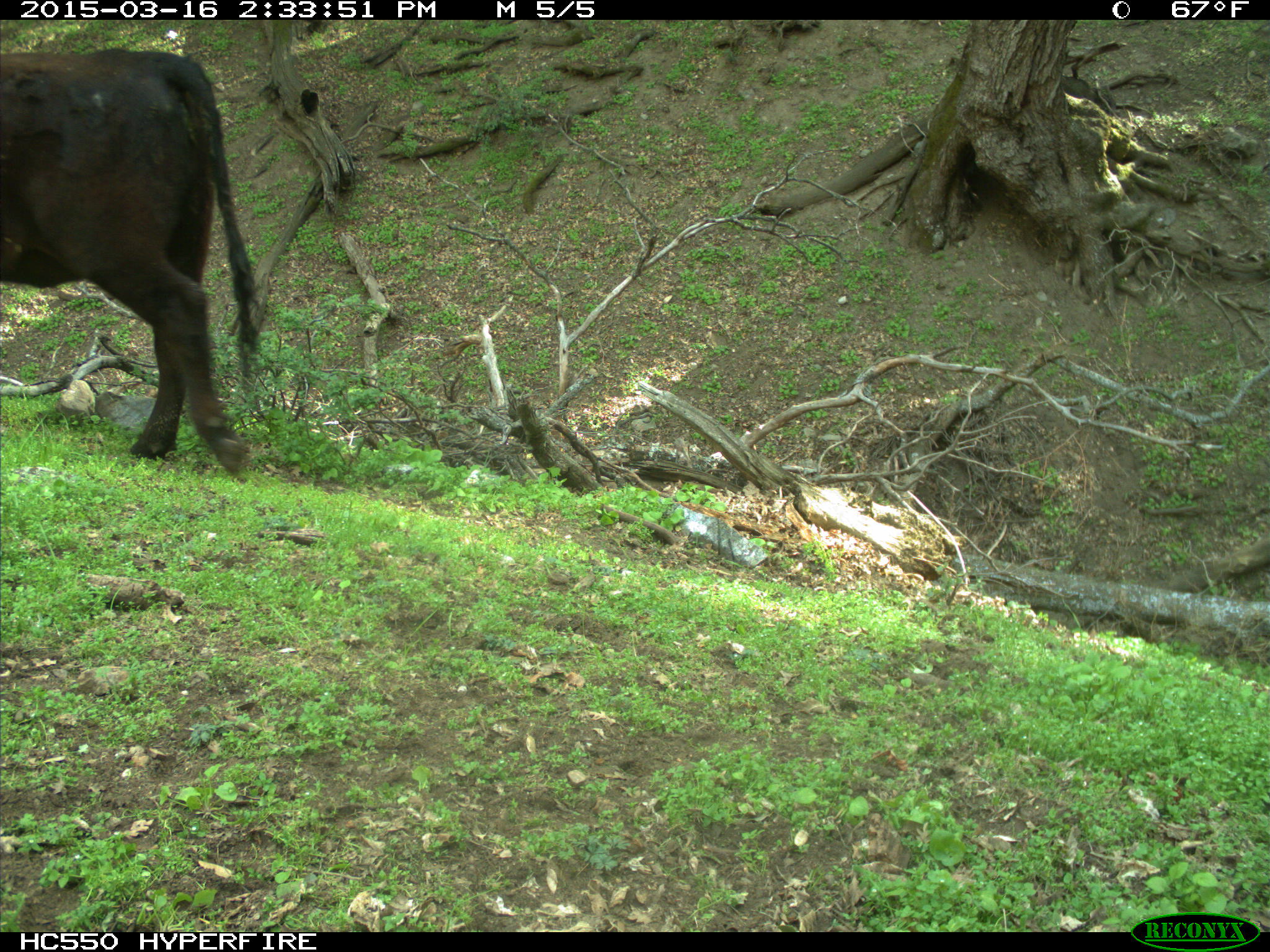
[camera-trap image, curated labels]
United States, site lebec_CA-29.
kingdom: Animalia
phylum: Chordata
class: Mammalia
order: Artiodactyla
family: Bovidae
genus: Bos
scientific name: Bos taurus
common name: domestic cow